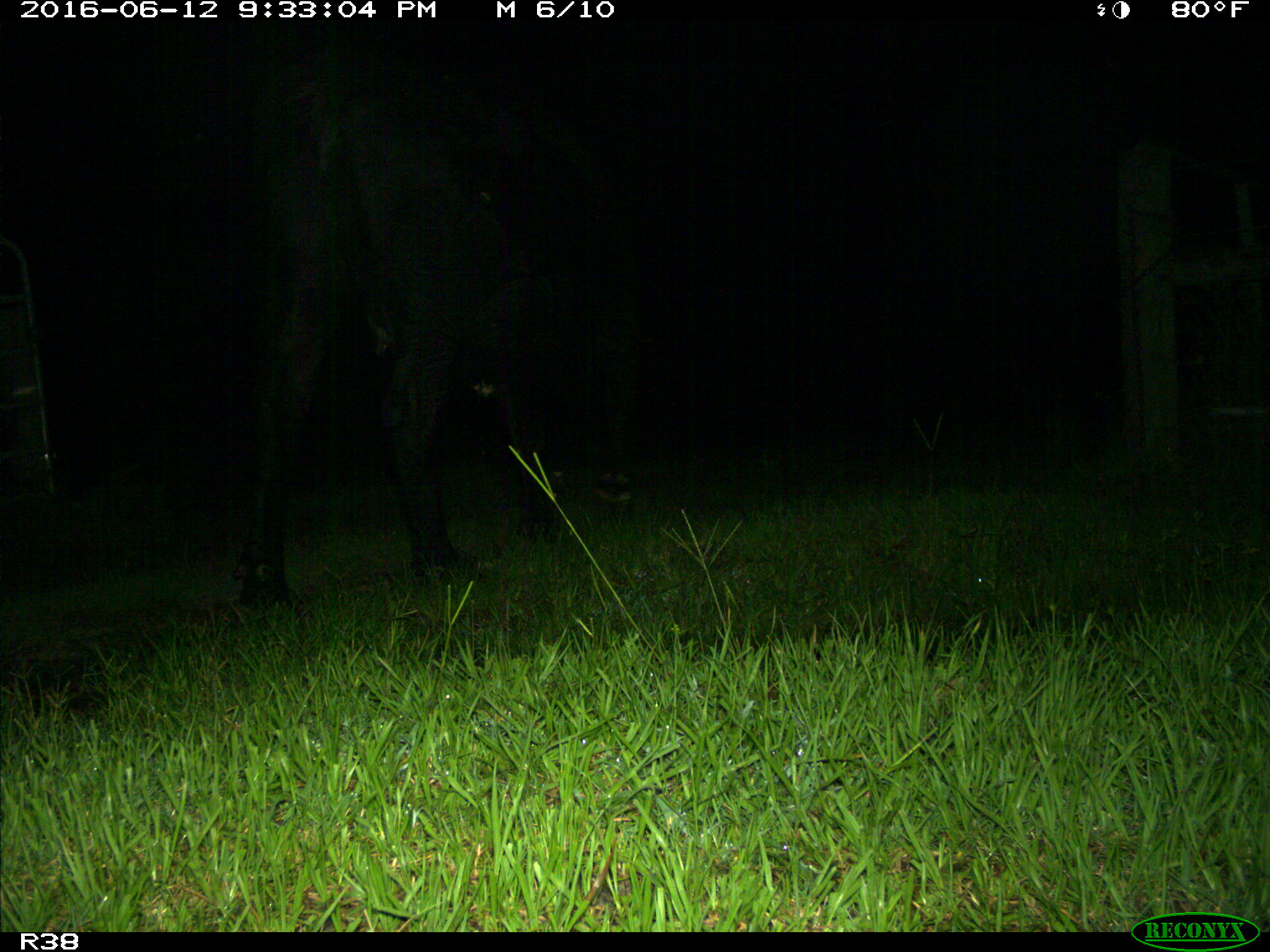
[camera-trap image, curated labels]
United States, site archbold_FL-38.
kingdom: Animalia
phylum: Chordata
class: Mammalia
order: Artiodactyla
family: Bovidae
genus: Bos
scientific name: Bos taurus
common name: domestic cow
Bos taurus (domestic cow).